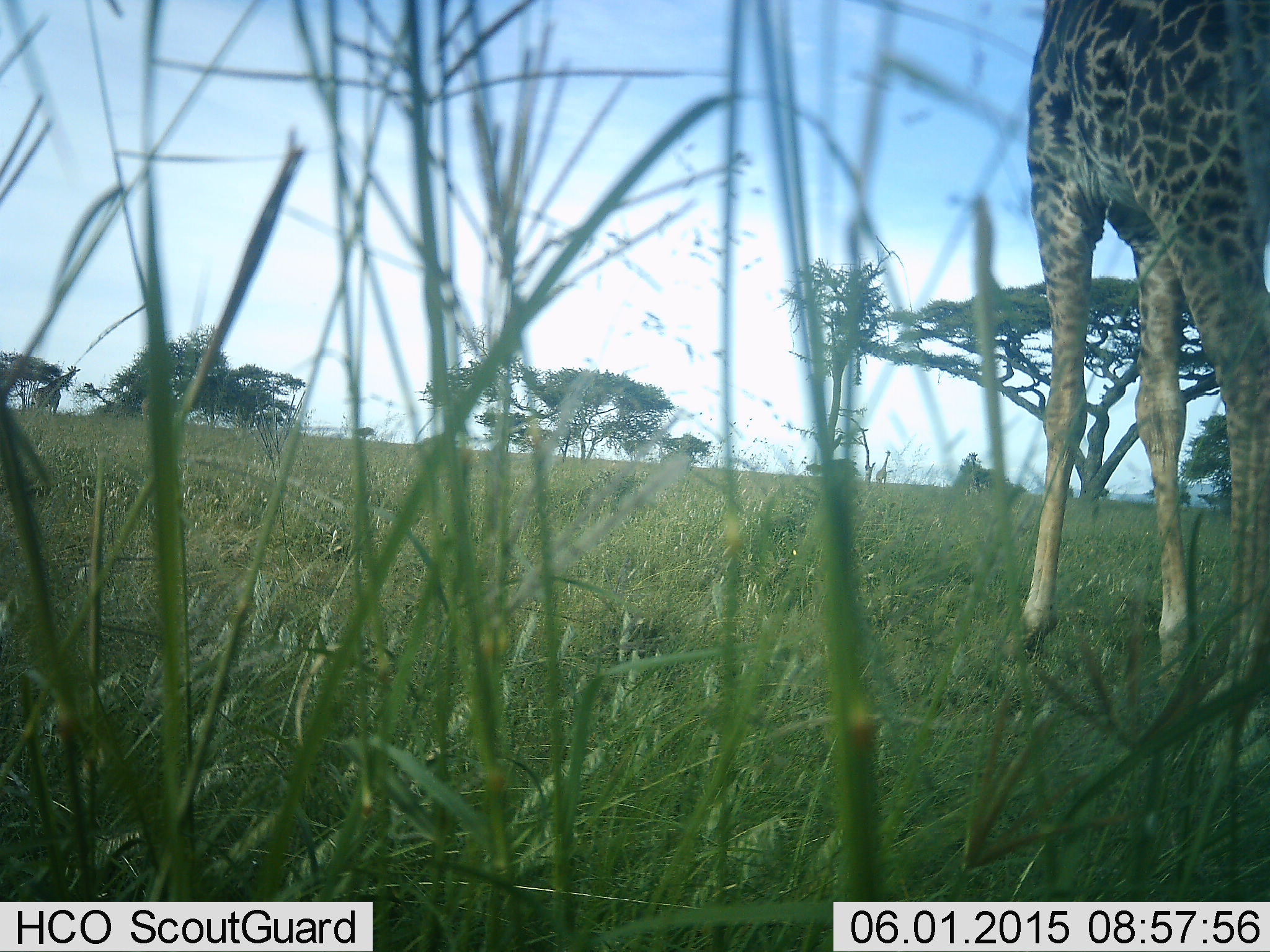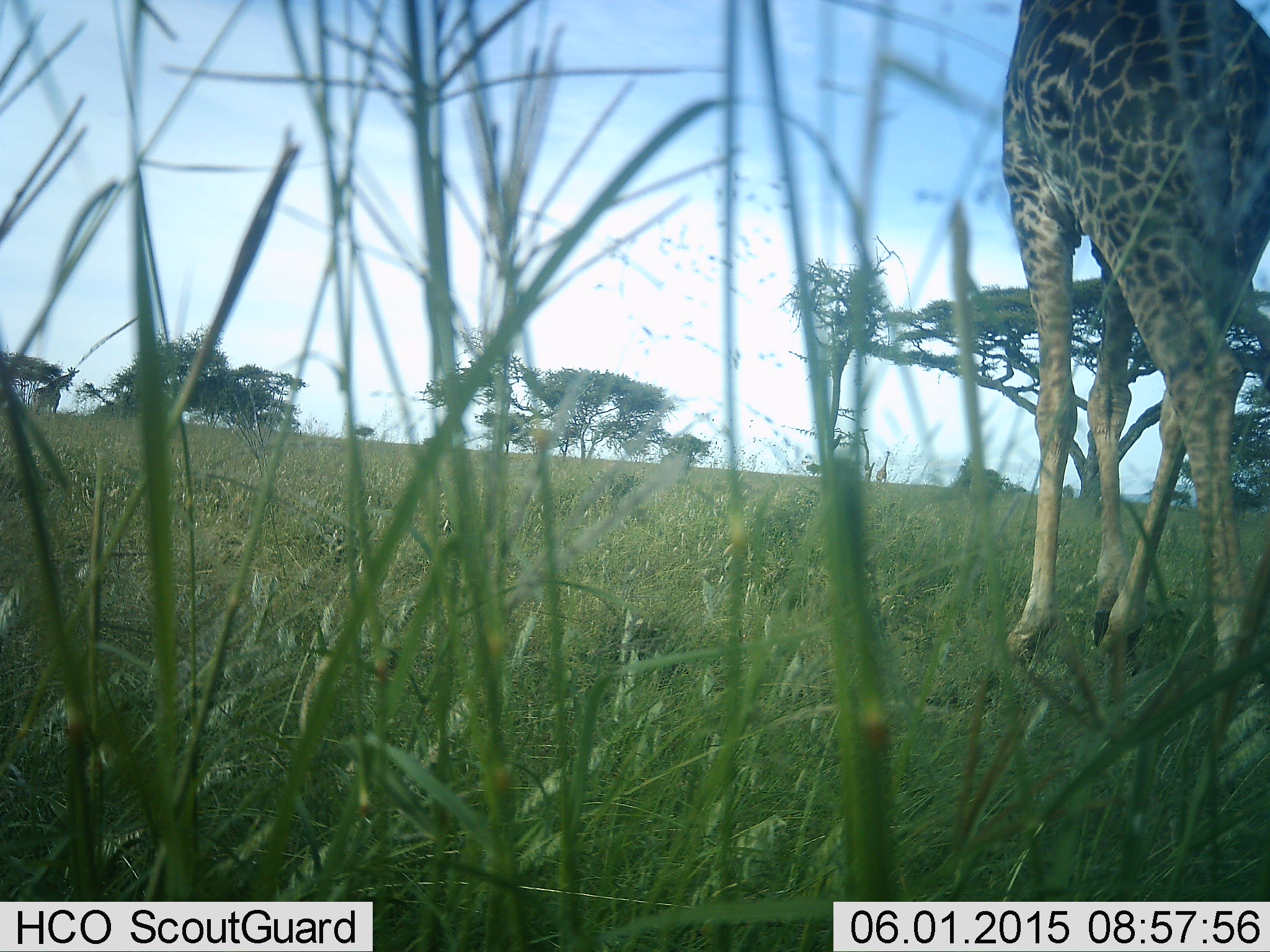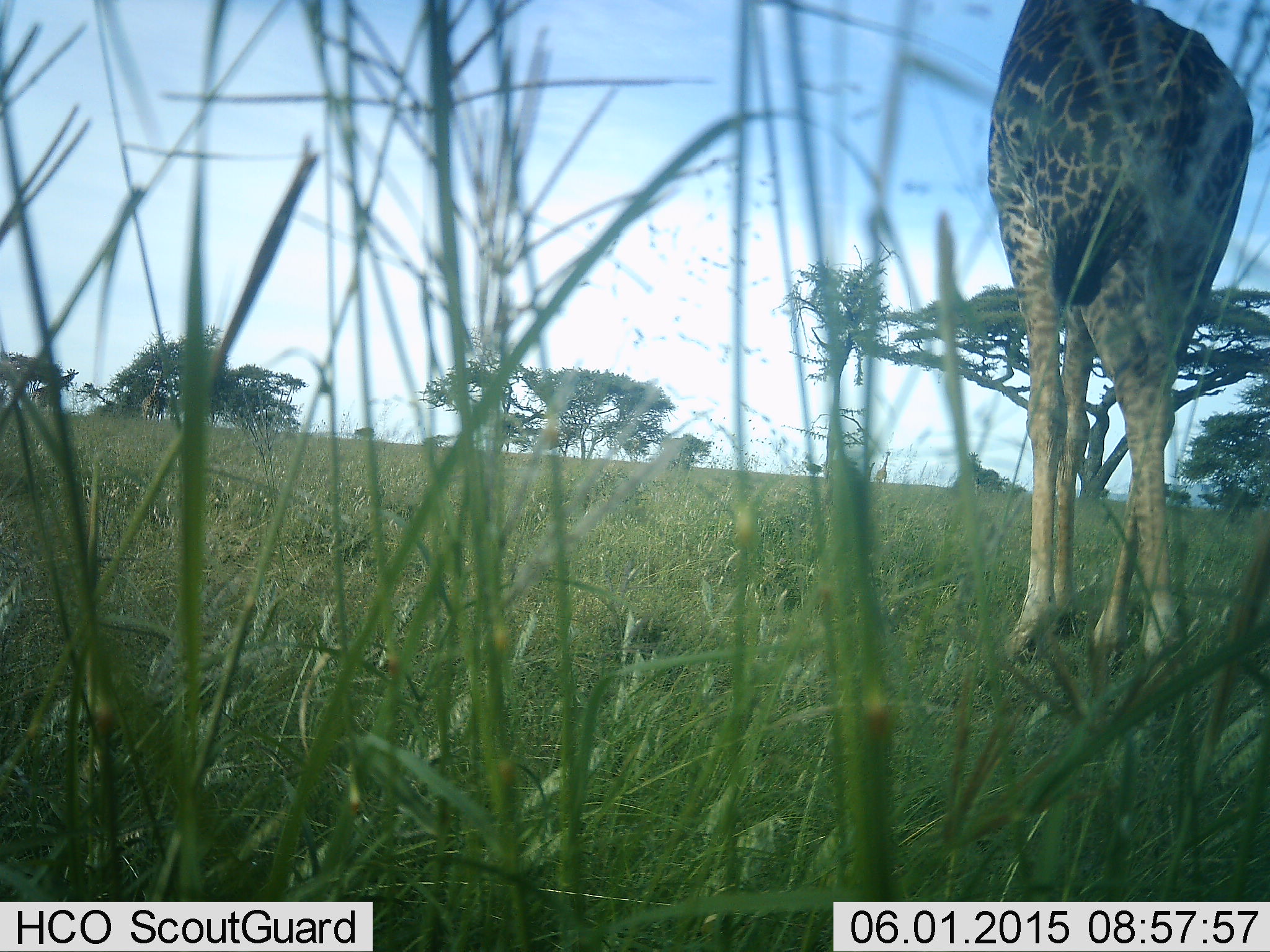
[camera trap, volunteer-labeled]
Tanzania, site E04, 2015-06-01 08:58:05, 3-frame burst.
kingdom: Animalia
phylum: Chordata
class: Mammalia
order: Artiodactyla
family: Giraffidae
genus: Giraffa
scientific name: Giraffa camelopardalis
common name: giraffe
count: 1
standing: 40%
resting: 0%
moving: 70%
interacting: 0%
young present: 0%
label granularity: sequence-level